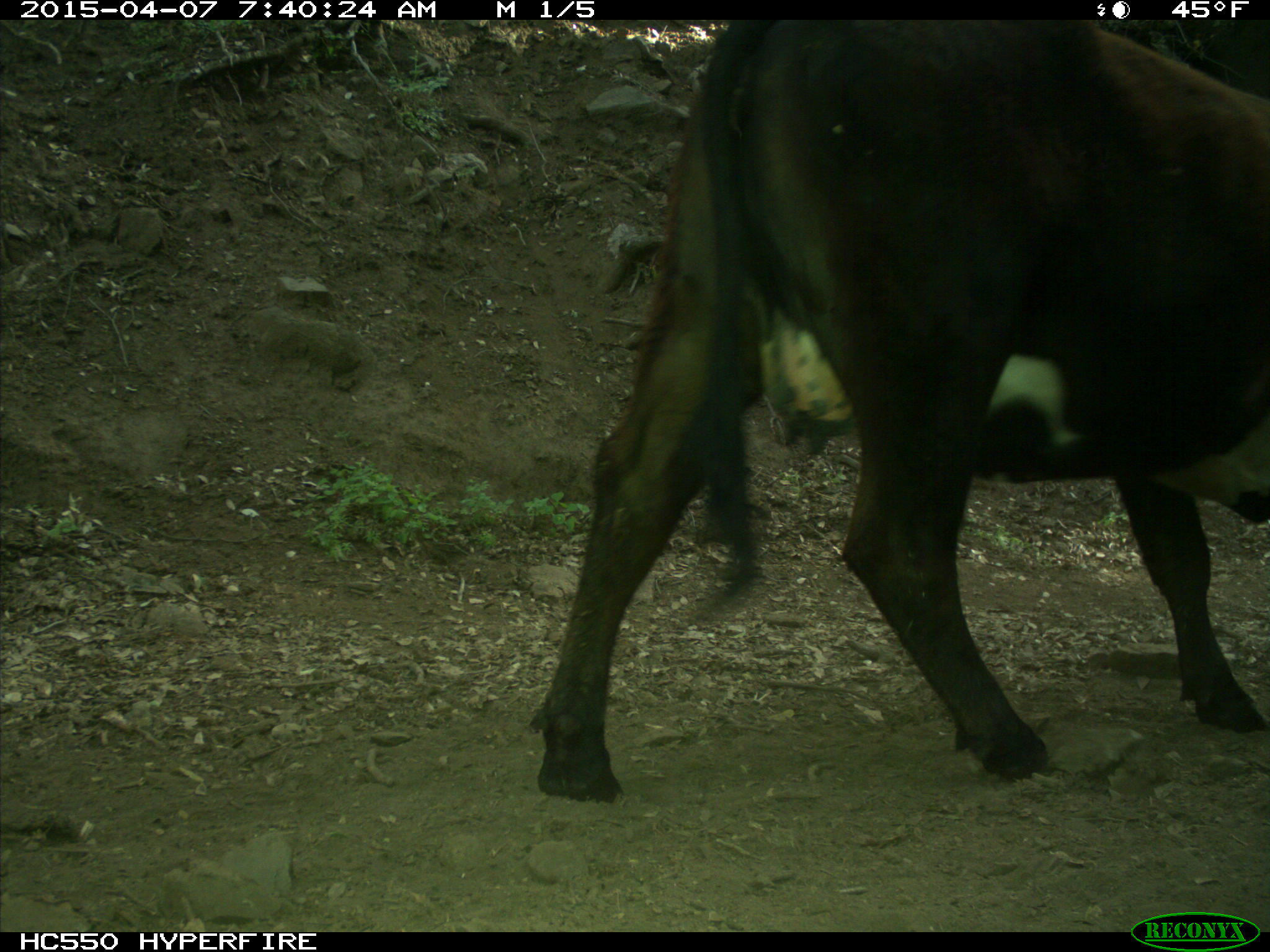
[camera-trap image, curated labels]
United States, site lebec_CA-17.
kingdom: Animalia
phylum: Chordata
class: Mammalia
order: Artiodactyla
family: Bovidae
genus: Bos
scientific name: Bos taurus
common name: domestic cow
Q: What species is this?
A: Bos taurus (domestic cow).